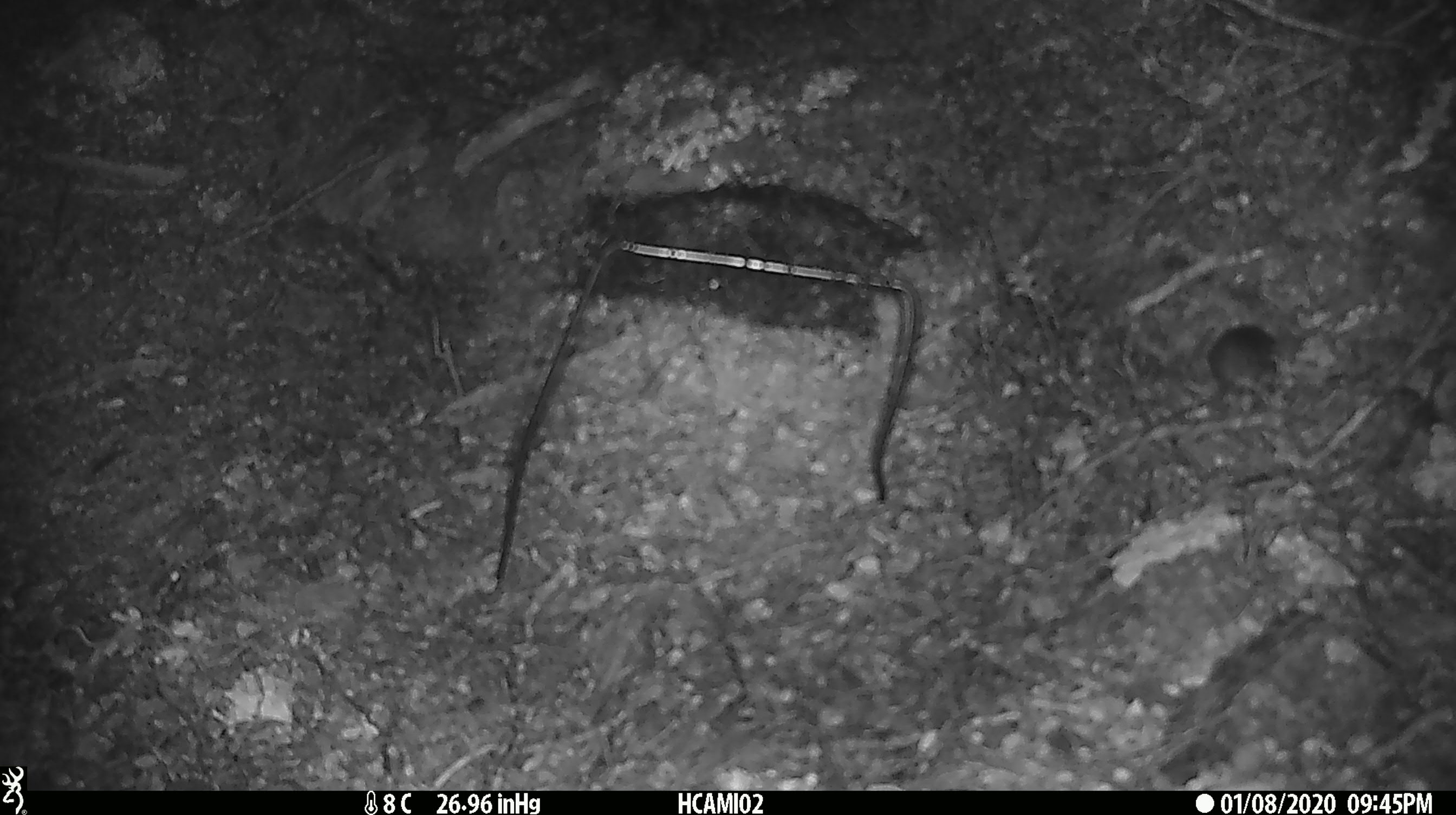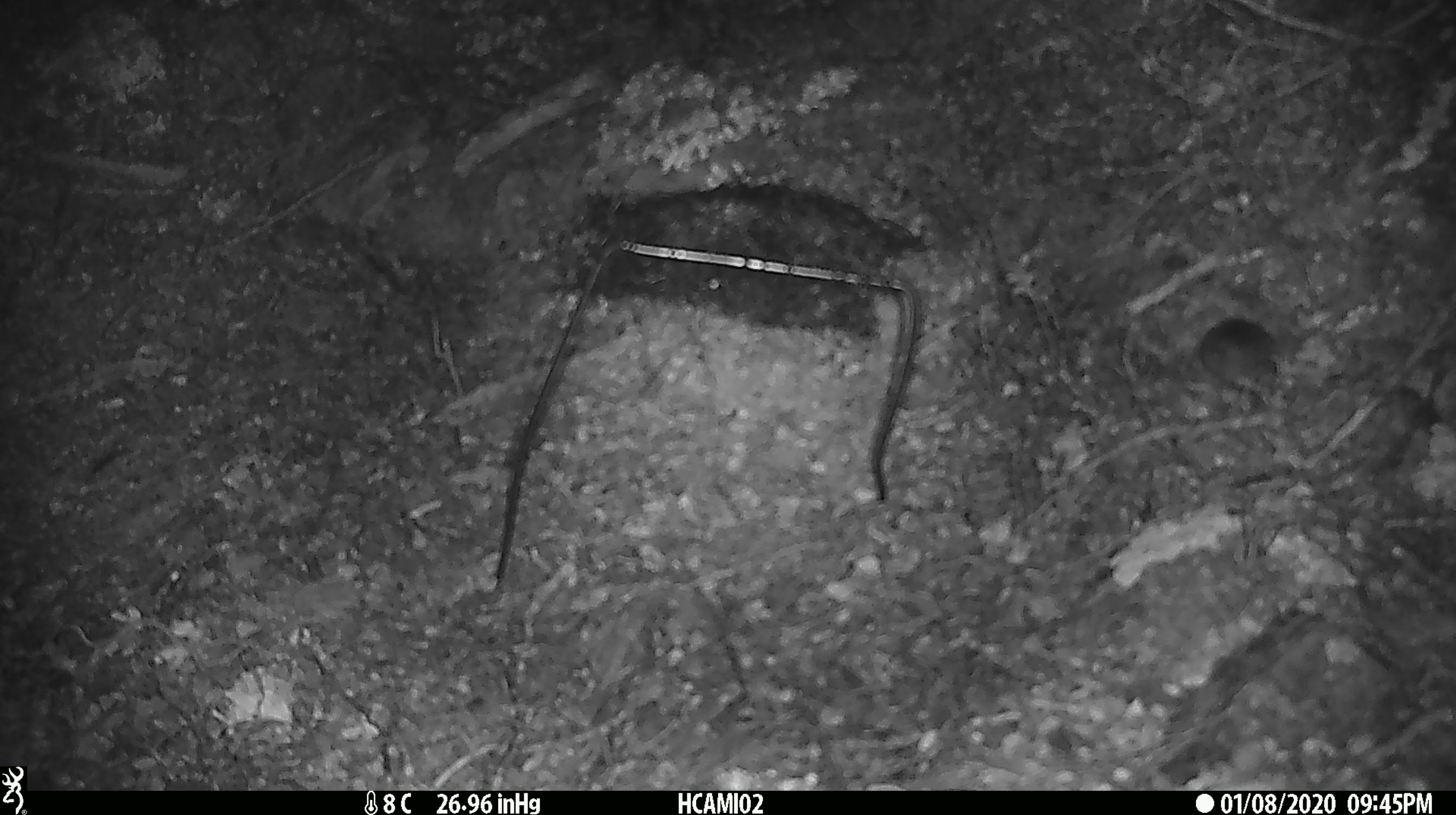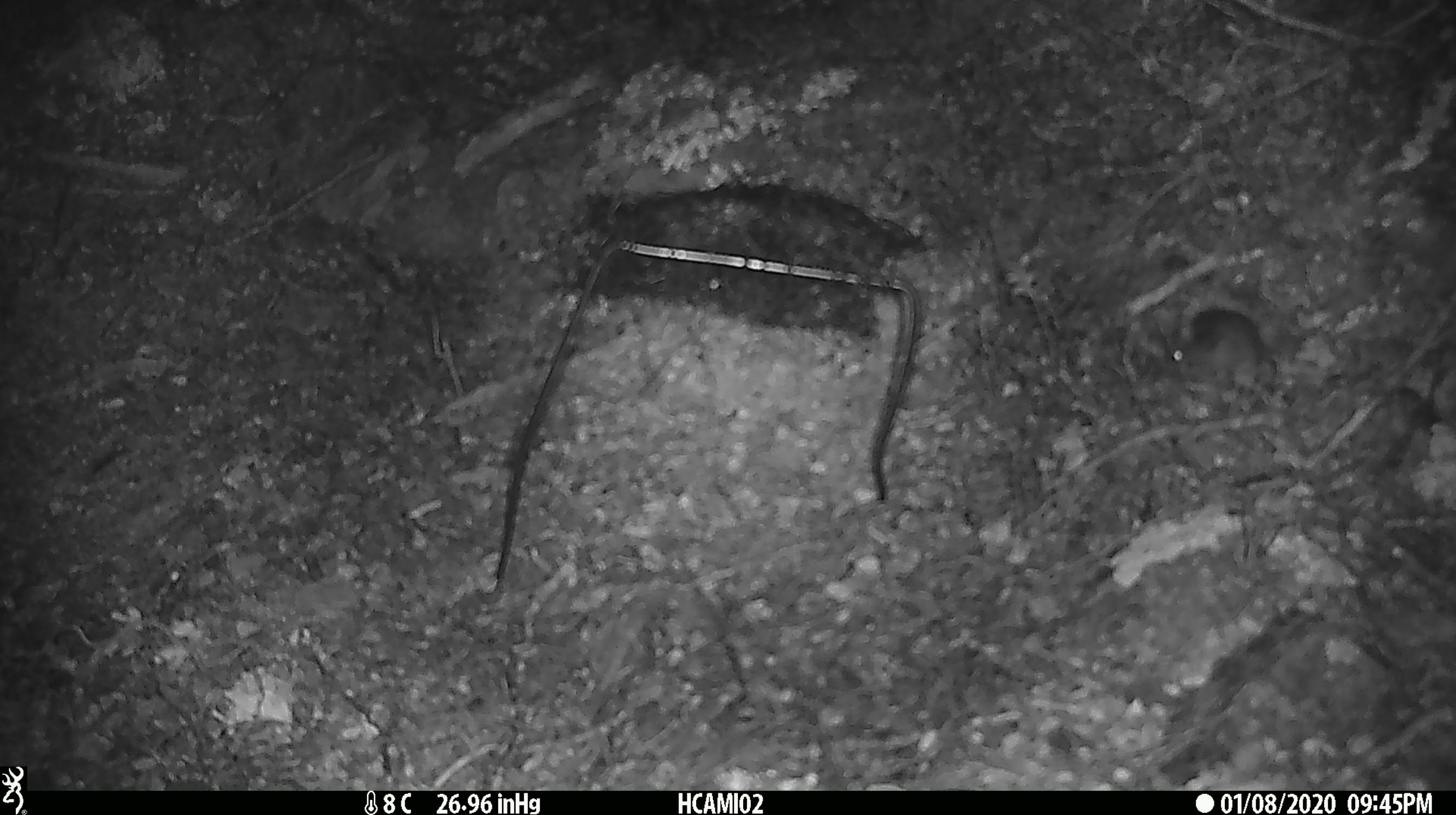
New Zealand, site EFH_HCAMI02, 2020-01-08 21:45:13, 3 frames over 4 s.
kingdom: Animalia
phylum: Chordata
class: Mammalia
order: Rodentia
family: Muridae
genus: Mus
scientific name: Mus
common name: mouse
Mouse (Mus).